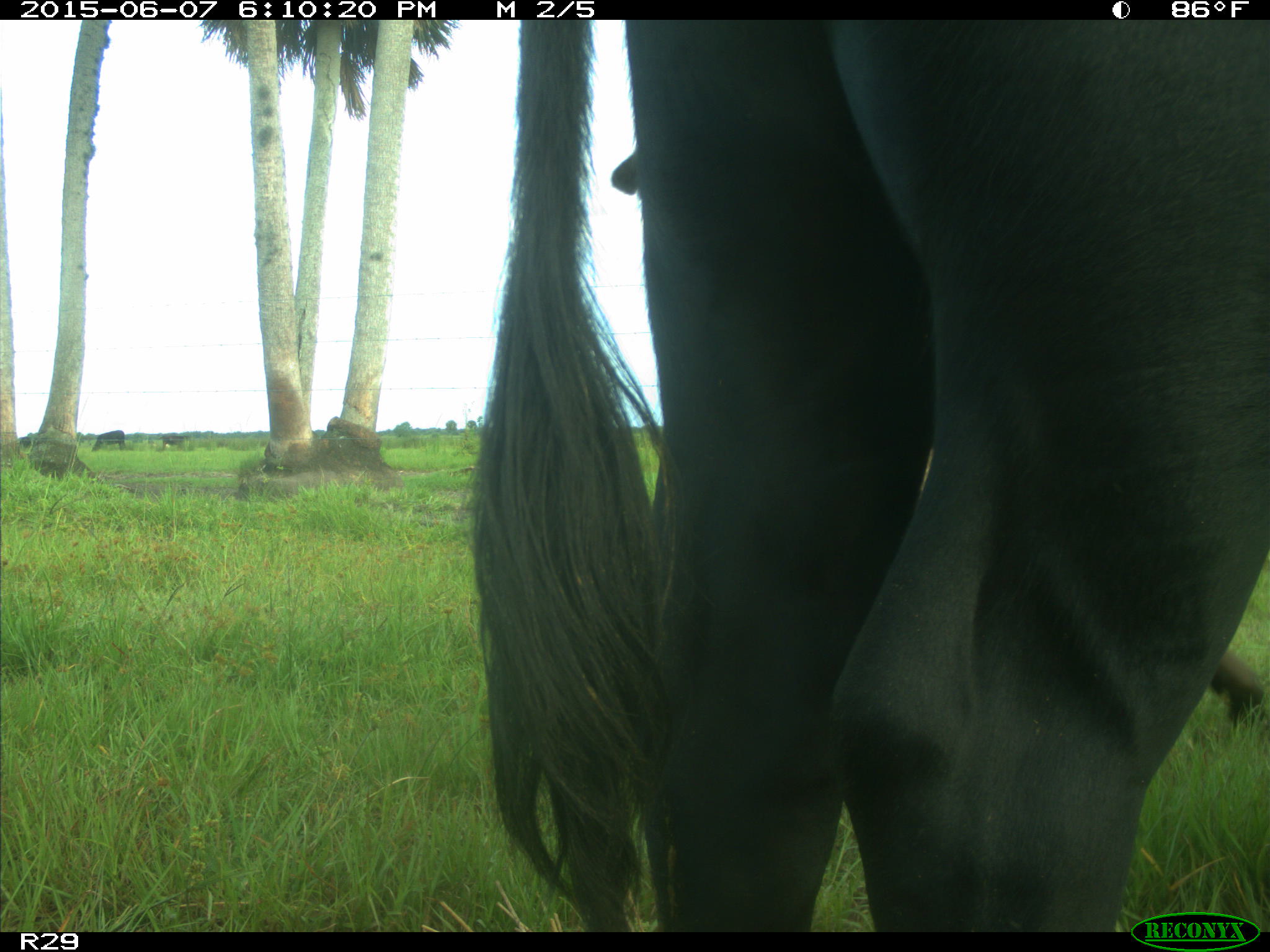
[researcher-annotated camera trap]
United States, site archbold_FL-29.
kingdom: Animalia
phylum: Chordata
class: Mammalia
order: Artiodactyla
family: Bovidae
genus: Bos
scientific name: Bos taurus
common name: domestic cow